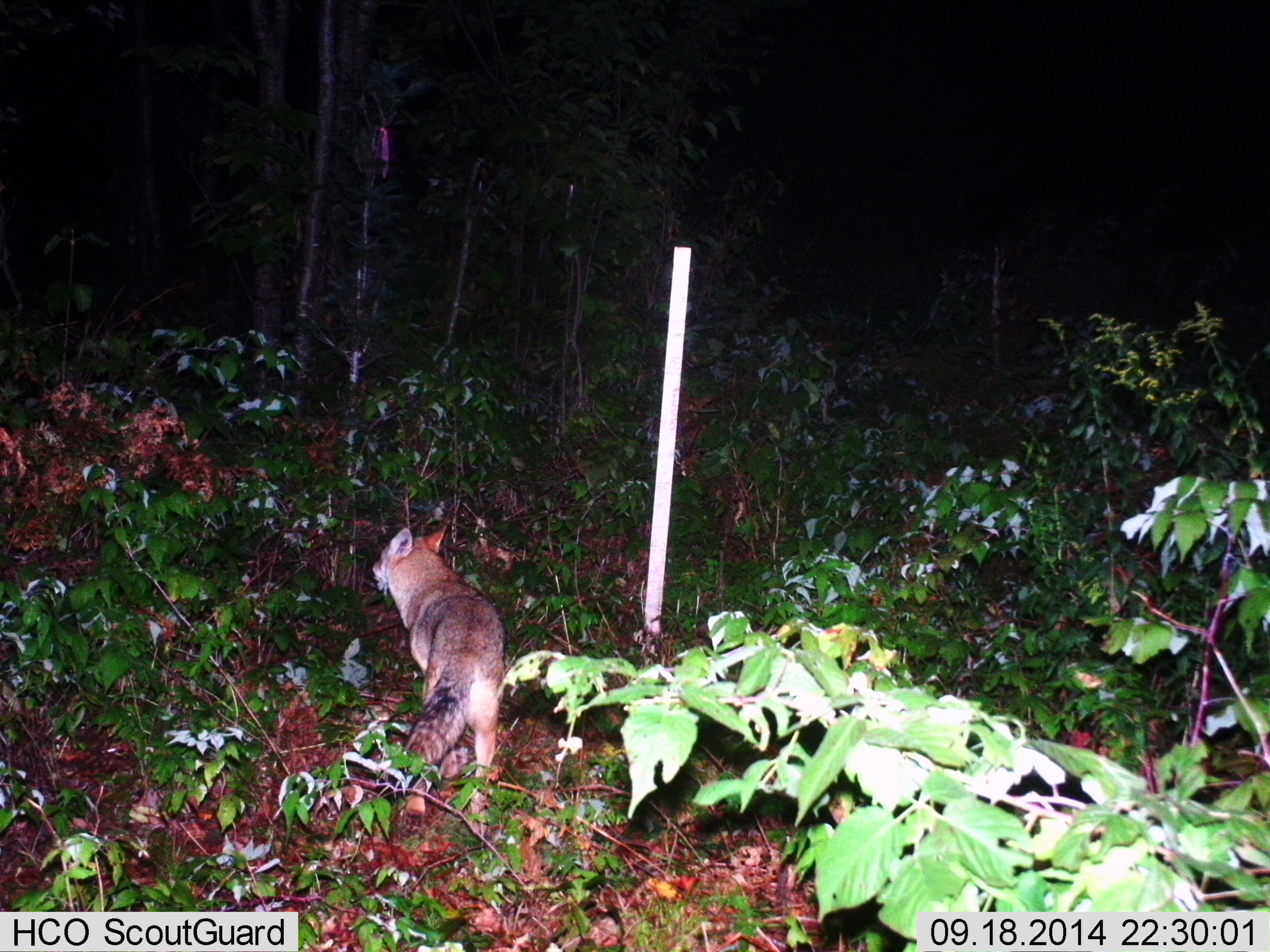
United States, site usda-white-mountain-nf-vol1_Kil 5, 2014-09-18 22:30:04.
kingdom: Animalia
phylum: Chordata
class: Mammalia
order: Carnivora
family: Canidae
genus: Canis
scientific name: Canis latrans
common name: coyote